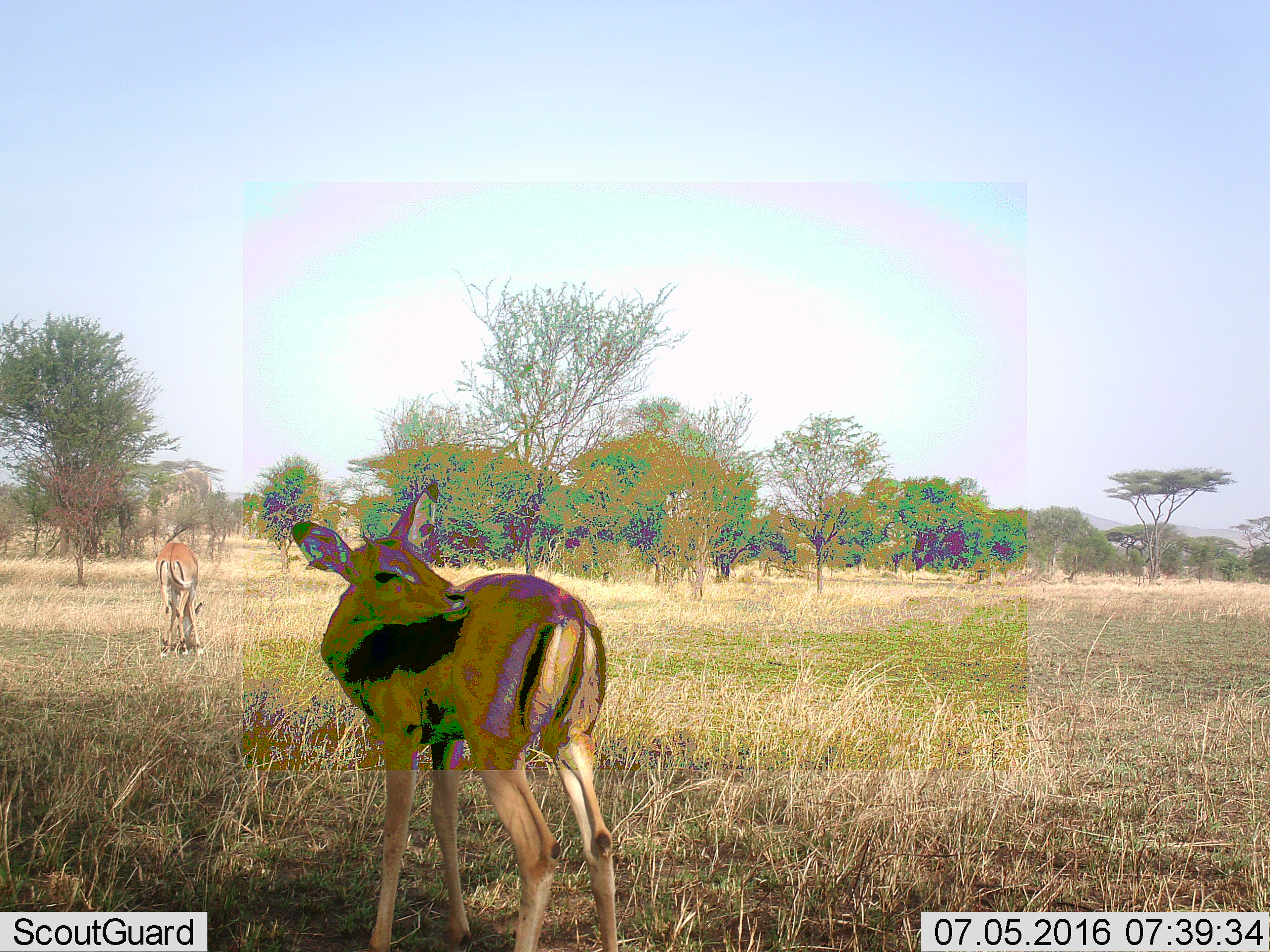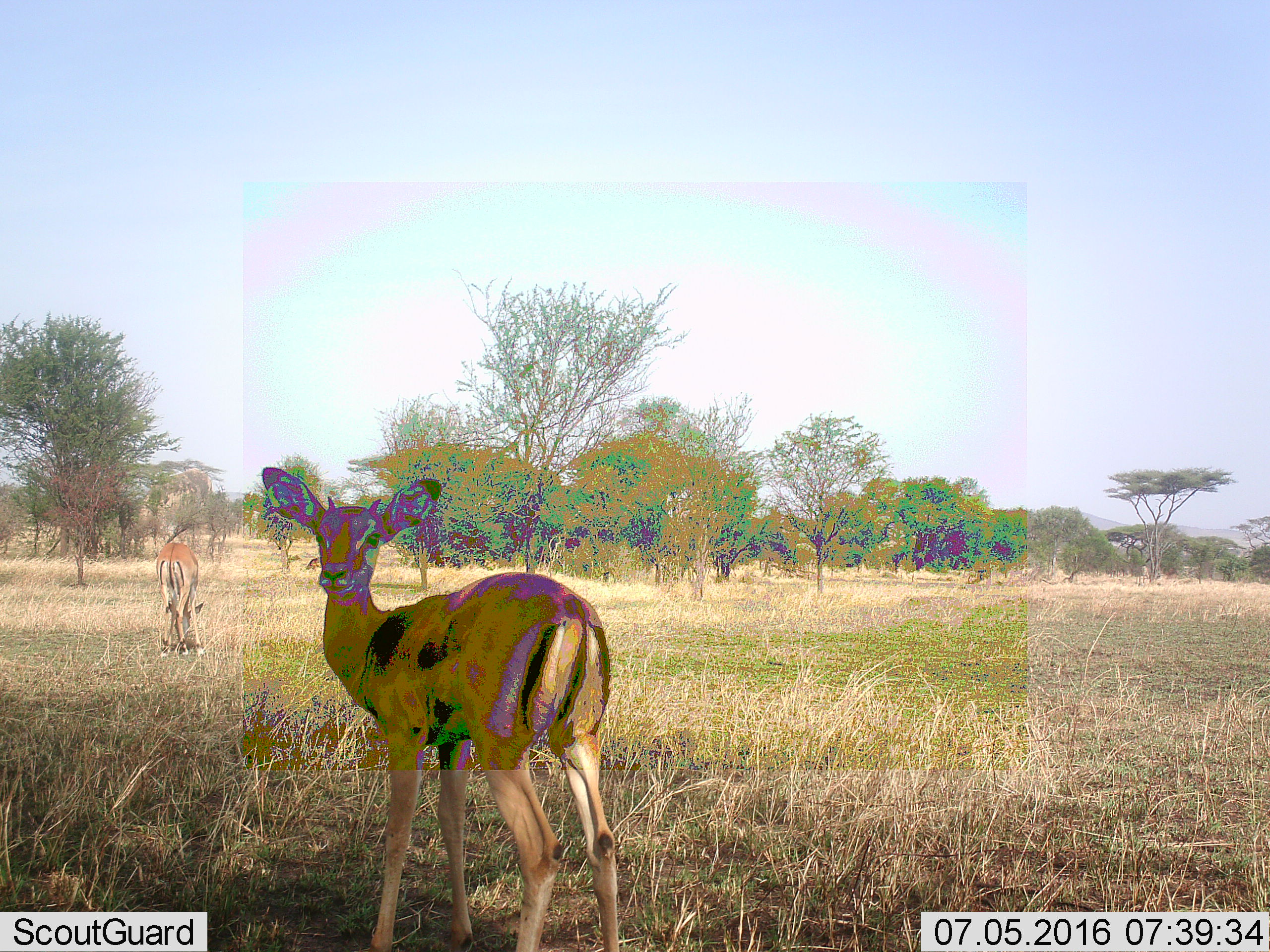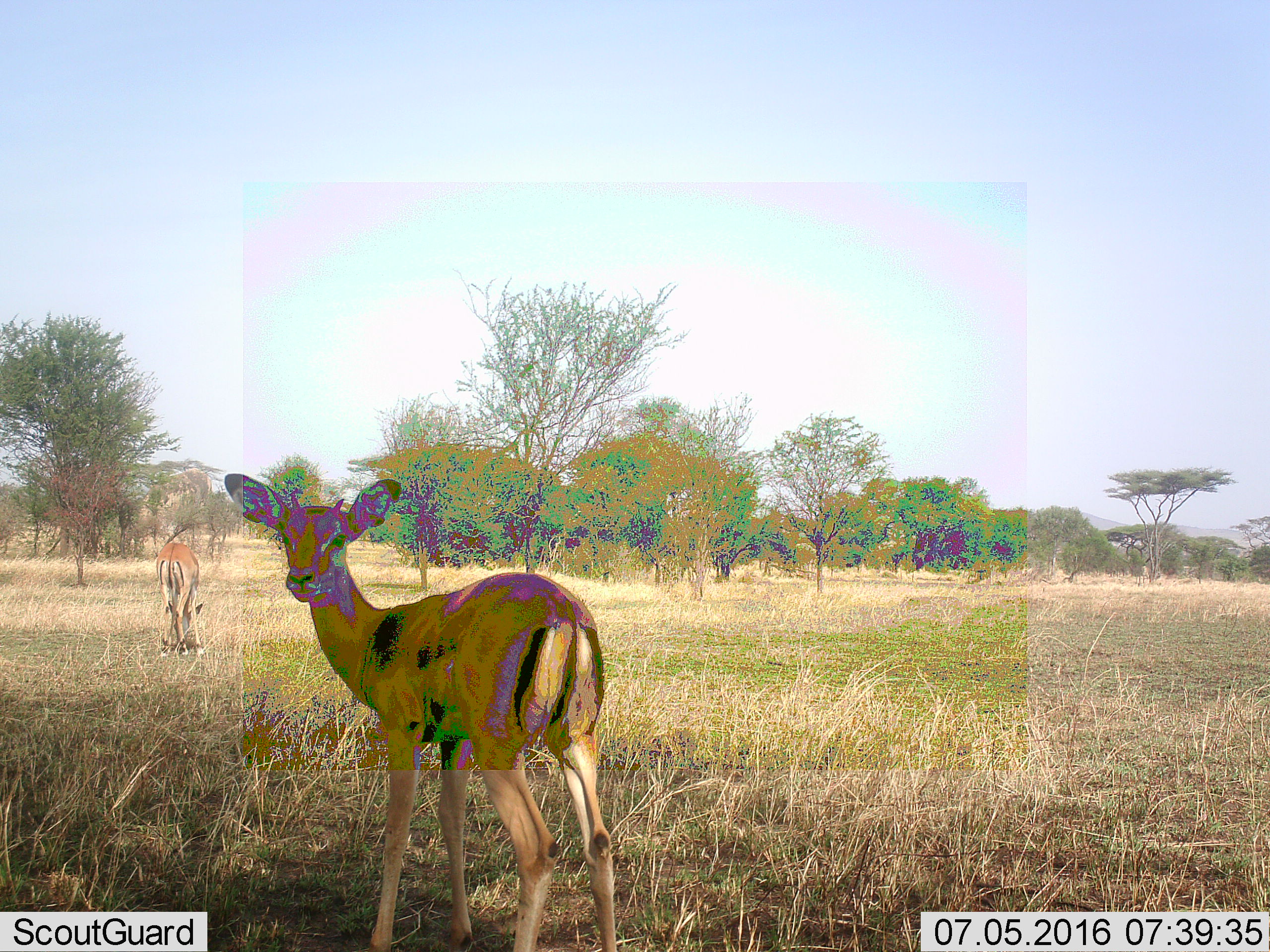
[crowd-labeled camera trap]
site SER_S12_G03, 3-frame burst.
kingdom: Animalia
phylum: Chordata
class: Mammalia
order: Artiodactyla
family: Bovidae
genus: Aepyceros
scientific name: Aepyceros melampus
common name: impala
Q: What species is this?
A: Impala (Aepyceros melampus).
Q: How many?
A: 2.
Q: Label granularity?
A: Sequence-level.